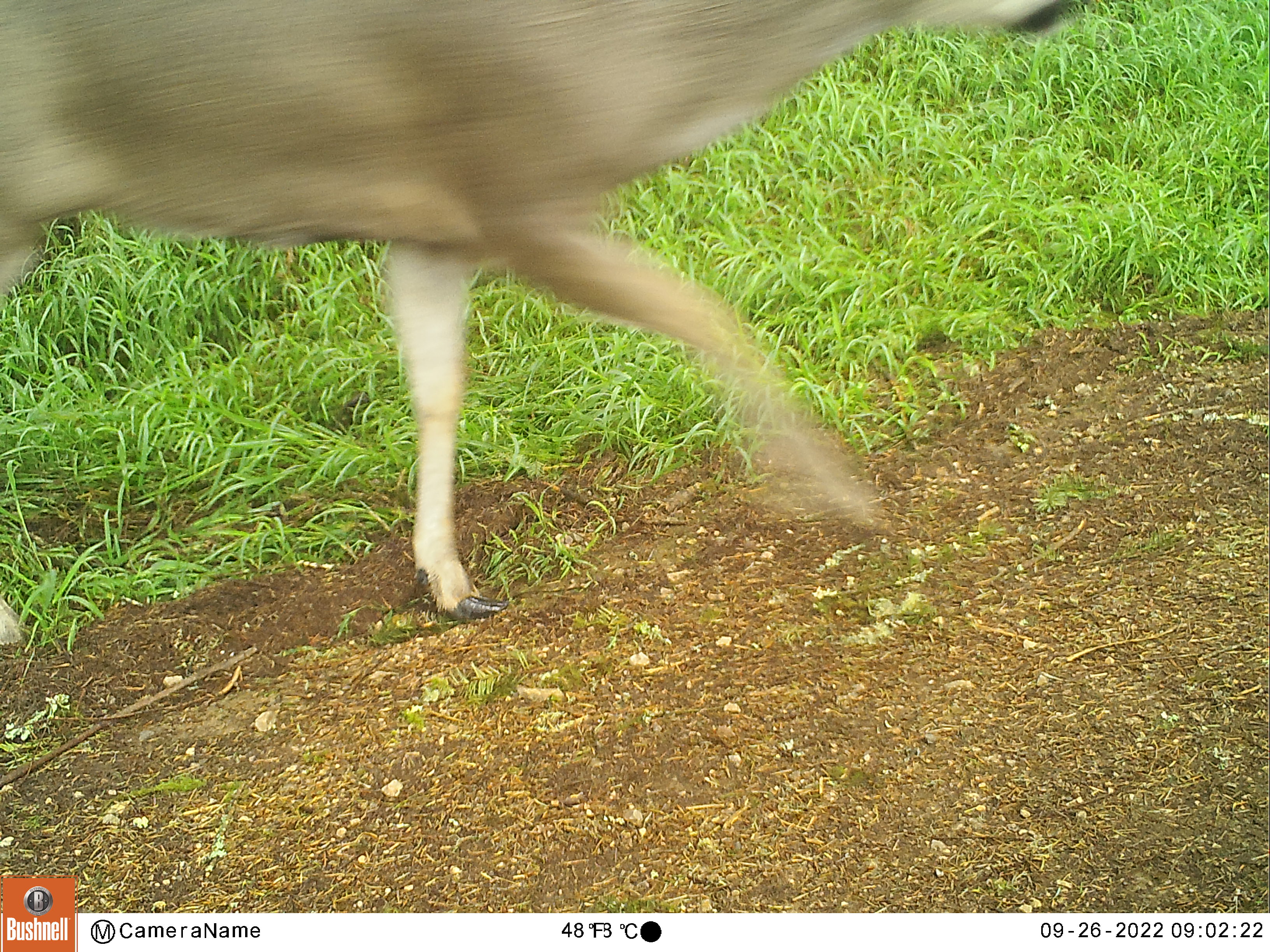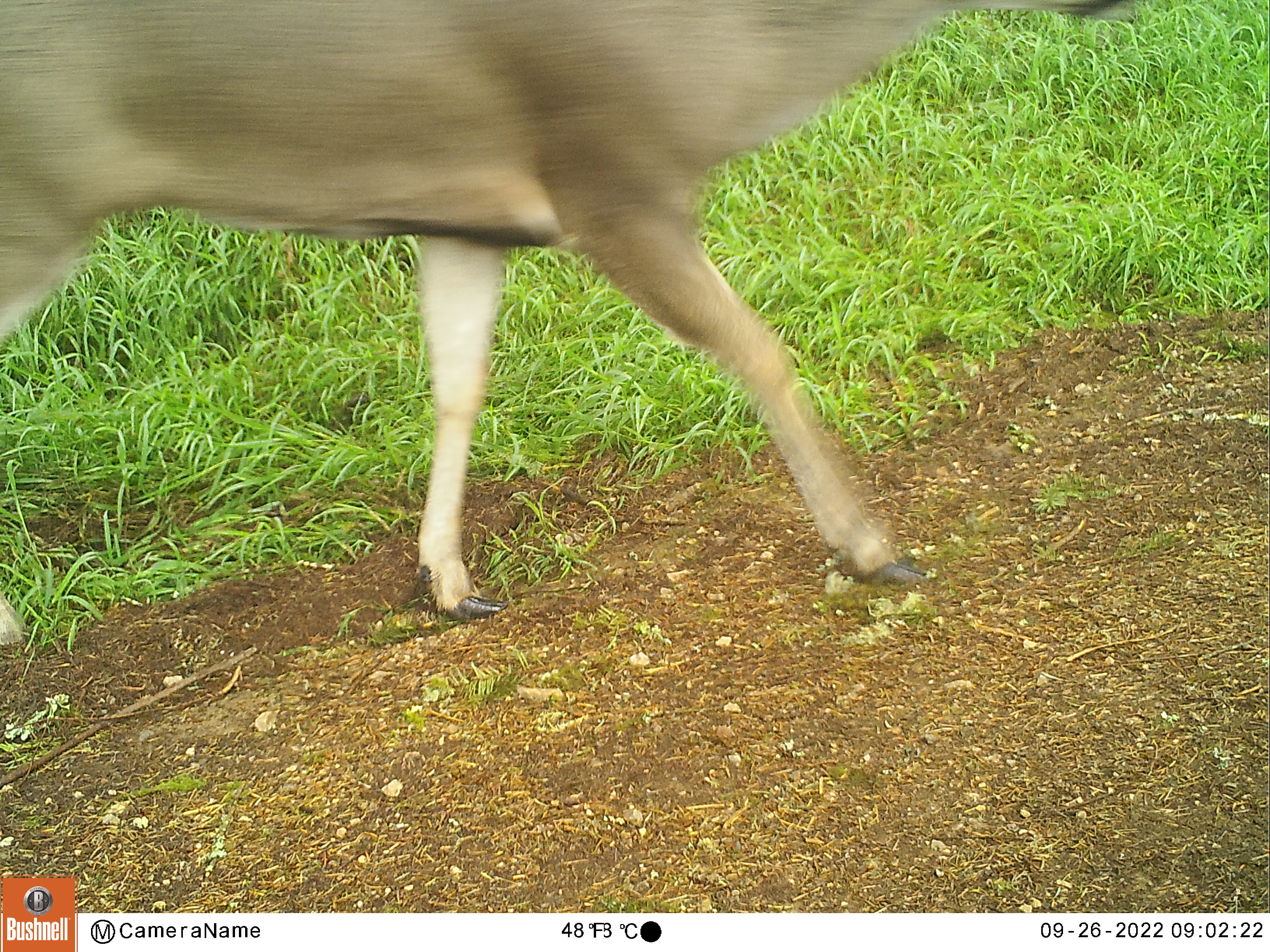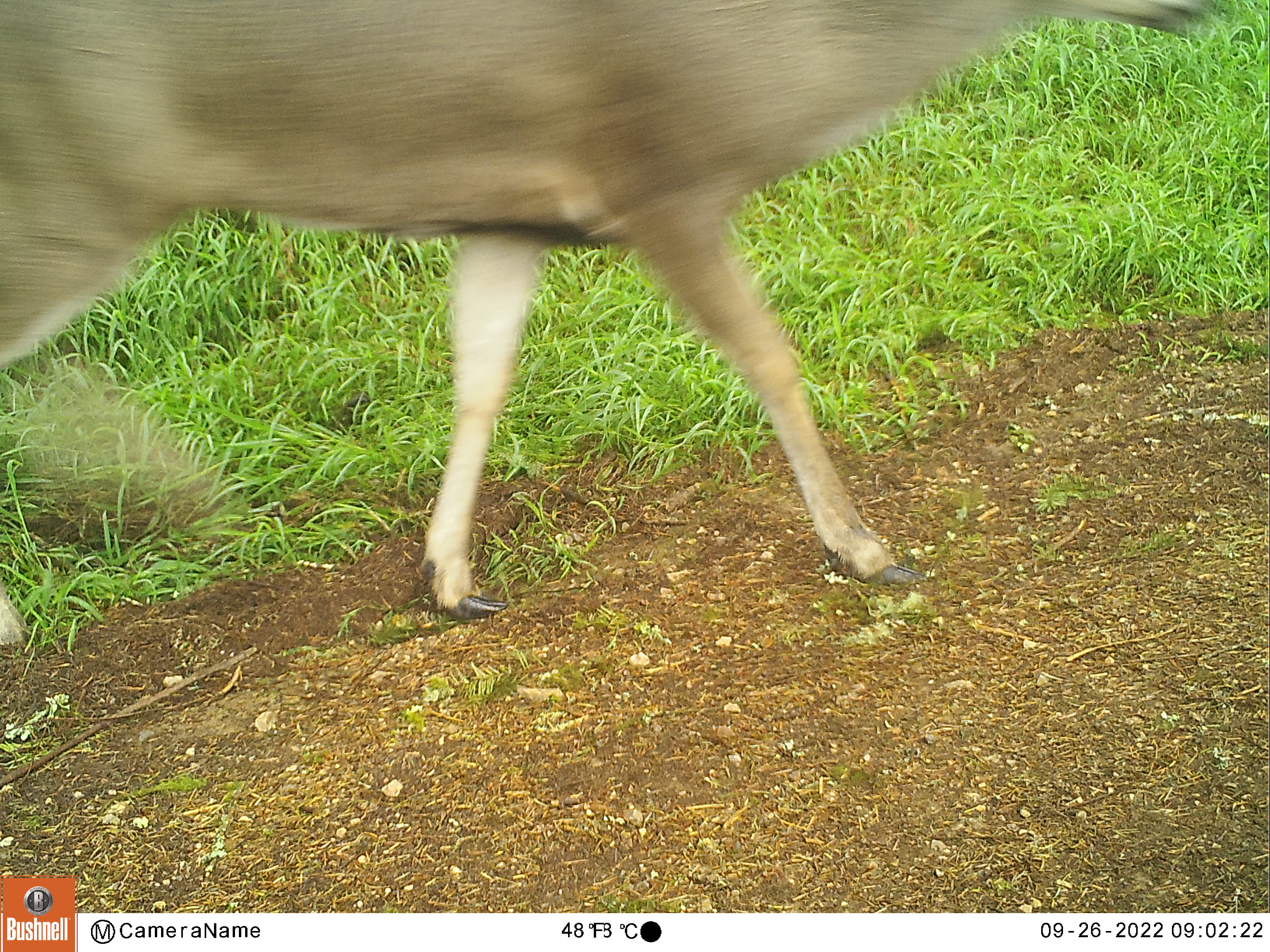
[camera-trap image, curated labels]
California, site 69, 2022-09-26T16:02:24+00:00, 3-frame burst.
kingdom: Animalia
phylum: Chordata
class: Mammalia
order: Artiodactyla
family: Cervidae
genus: Odocoileus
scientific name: Odocoileus hemionus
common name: mule deer